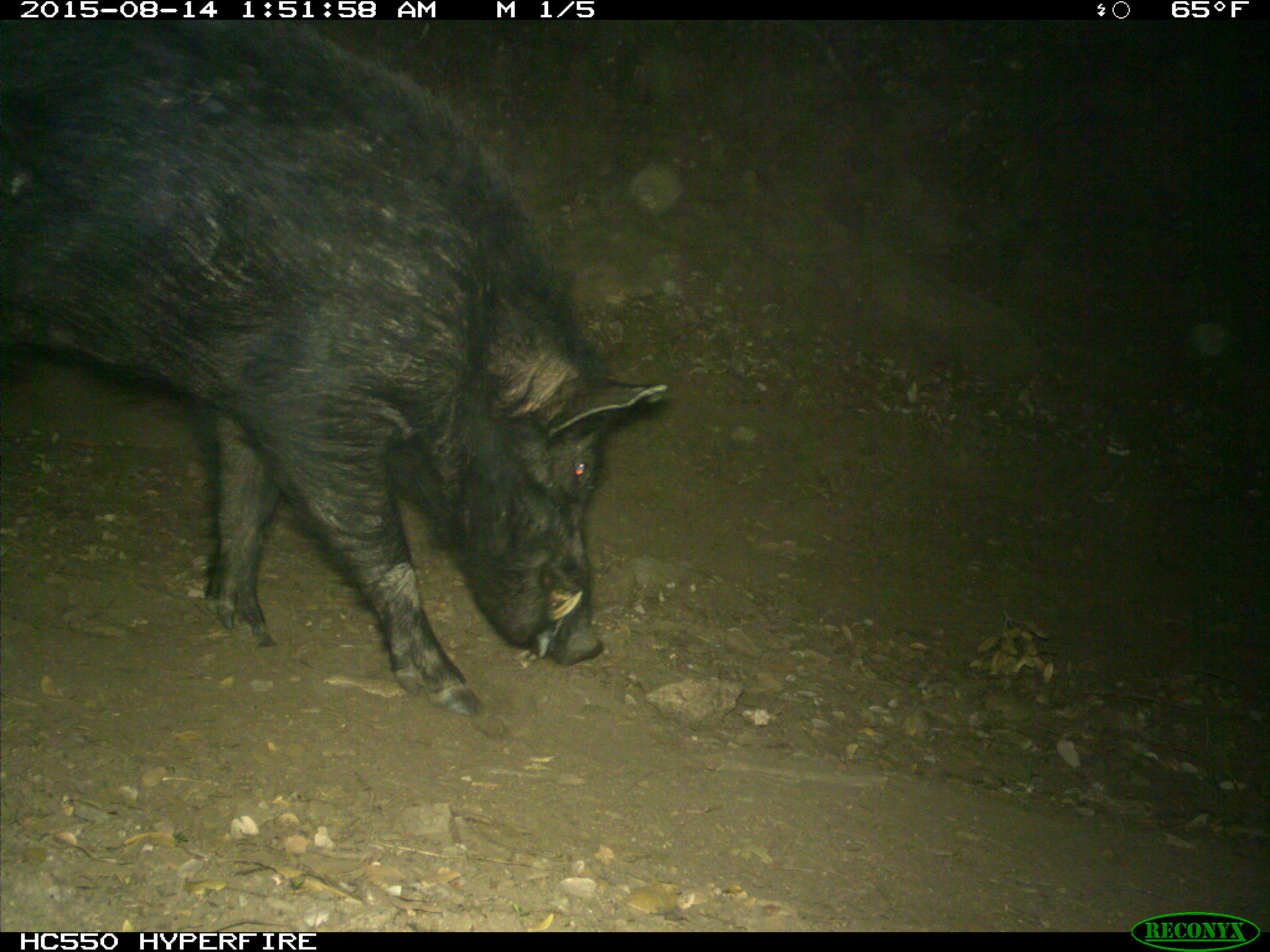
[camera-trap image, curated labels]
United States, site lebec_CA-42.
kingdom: Animalia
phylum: Chordata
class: Mammalia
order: Artiodactyla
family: Suidae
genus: Sus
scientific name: Sus scrofa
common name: wild boar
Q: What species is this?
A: Sus scrofa (wild boar).